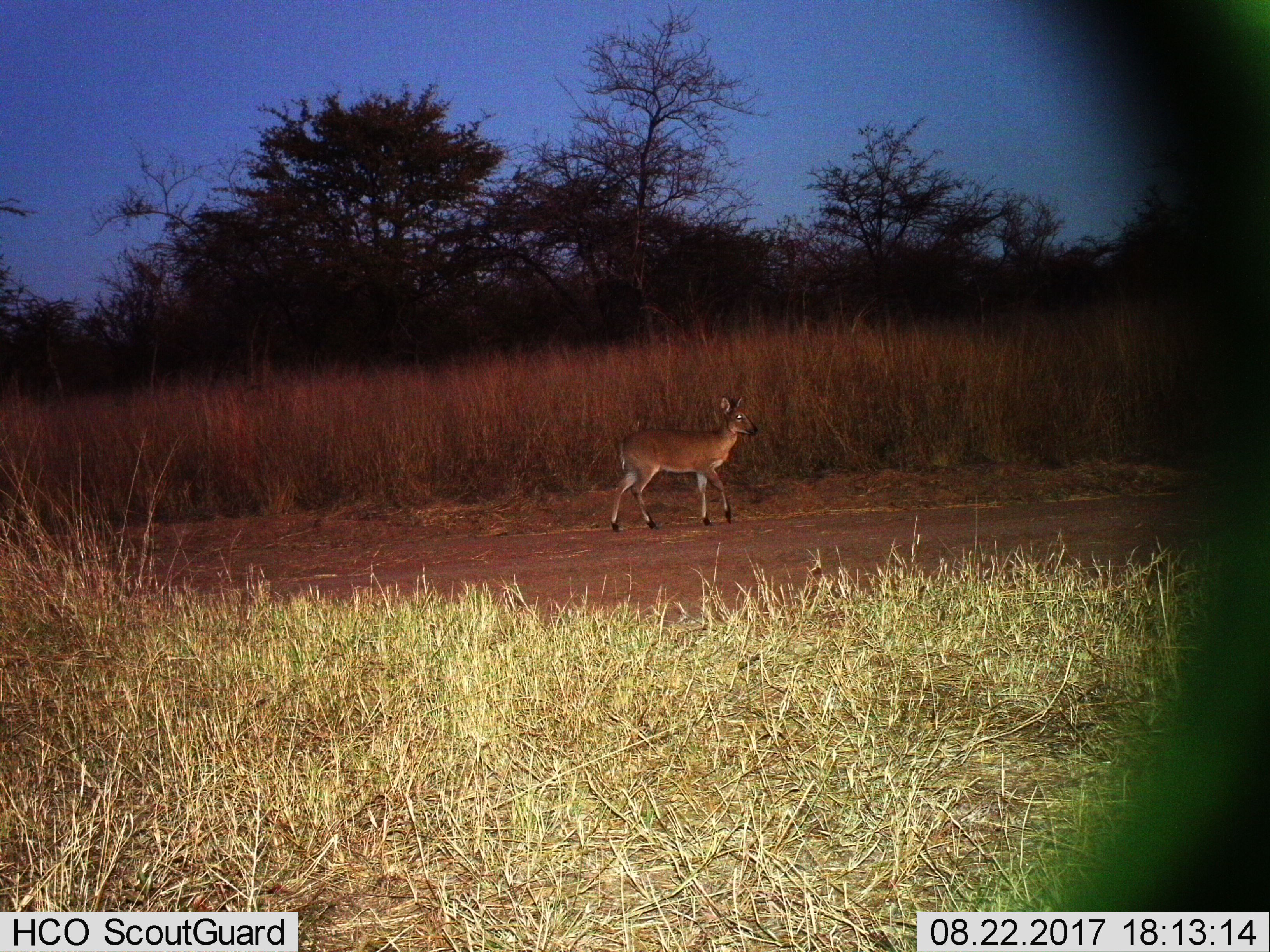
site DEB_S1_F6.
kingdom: Animalia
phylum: Chordata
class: Mammalia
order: Artiodactyla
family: Bovidae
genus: Sylvicapra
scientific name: Sylvicapra grimmia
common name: common duiker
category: duikercommongrey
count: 1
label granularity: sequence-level